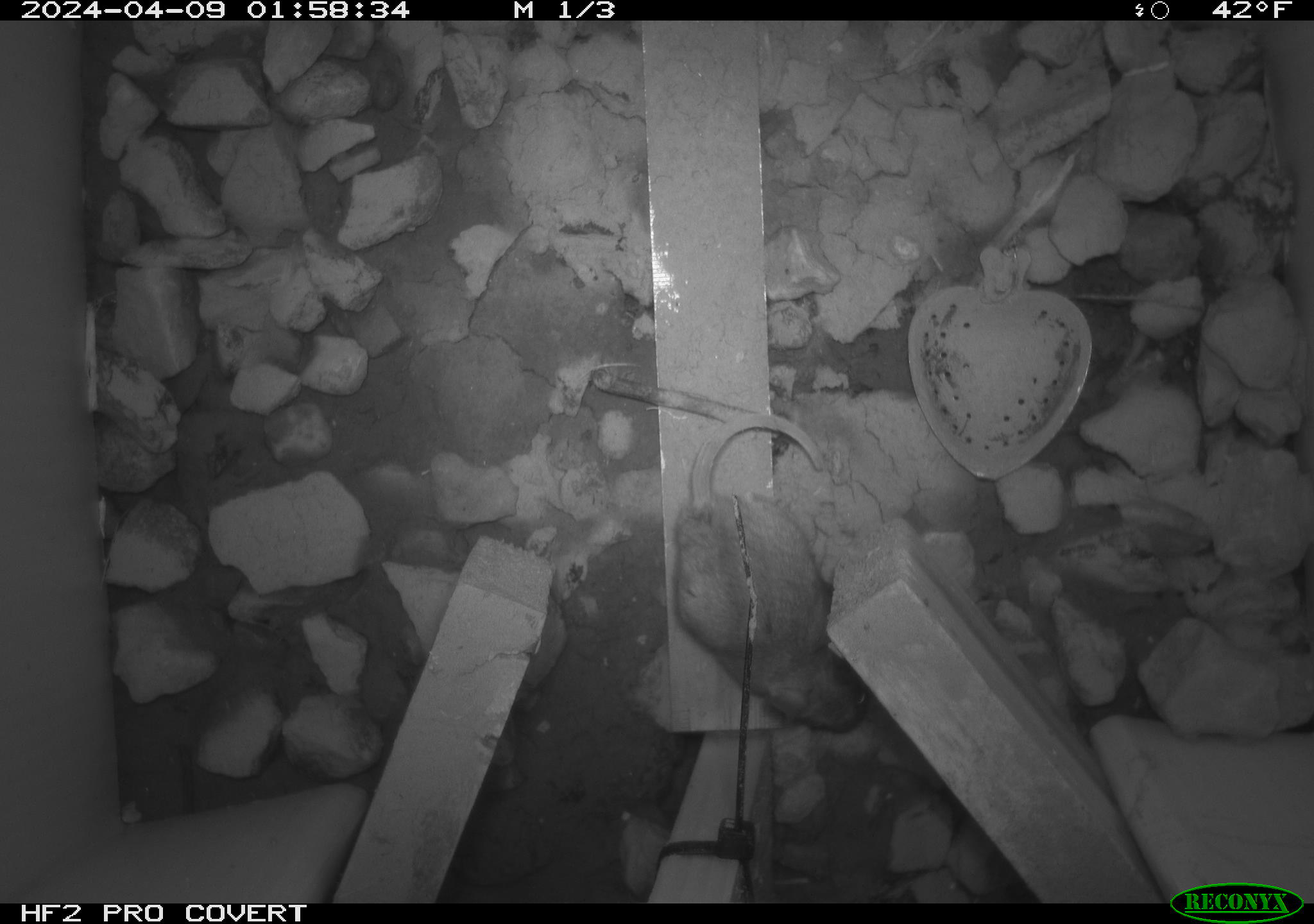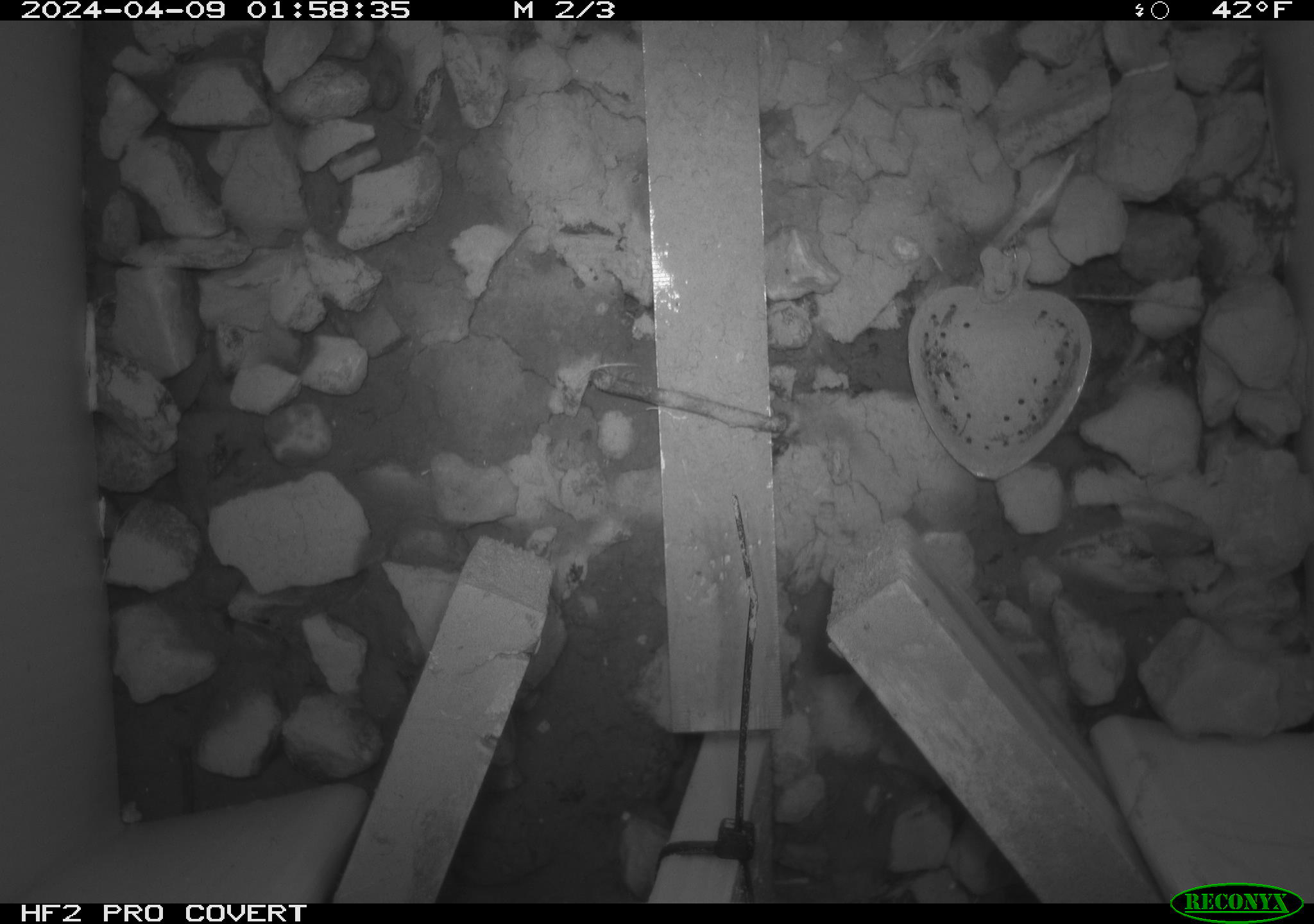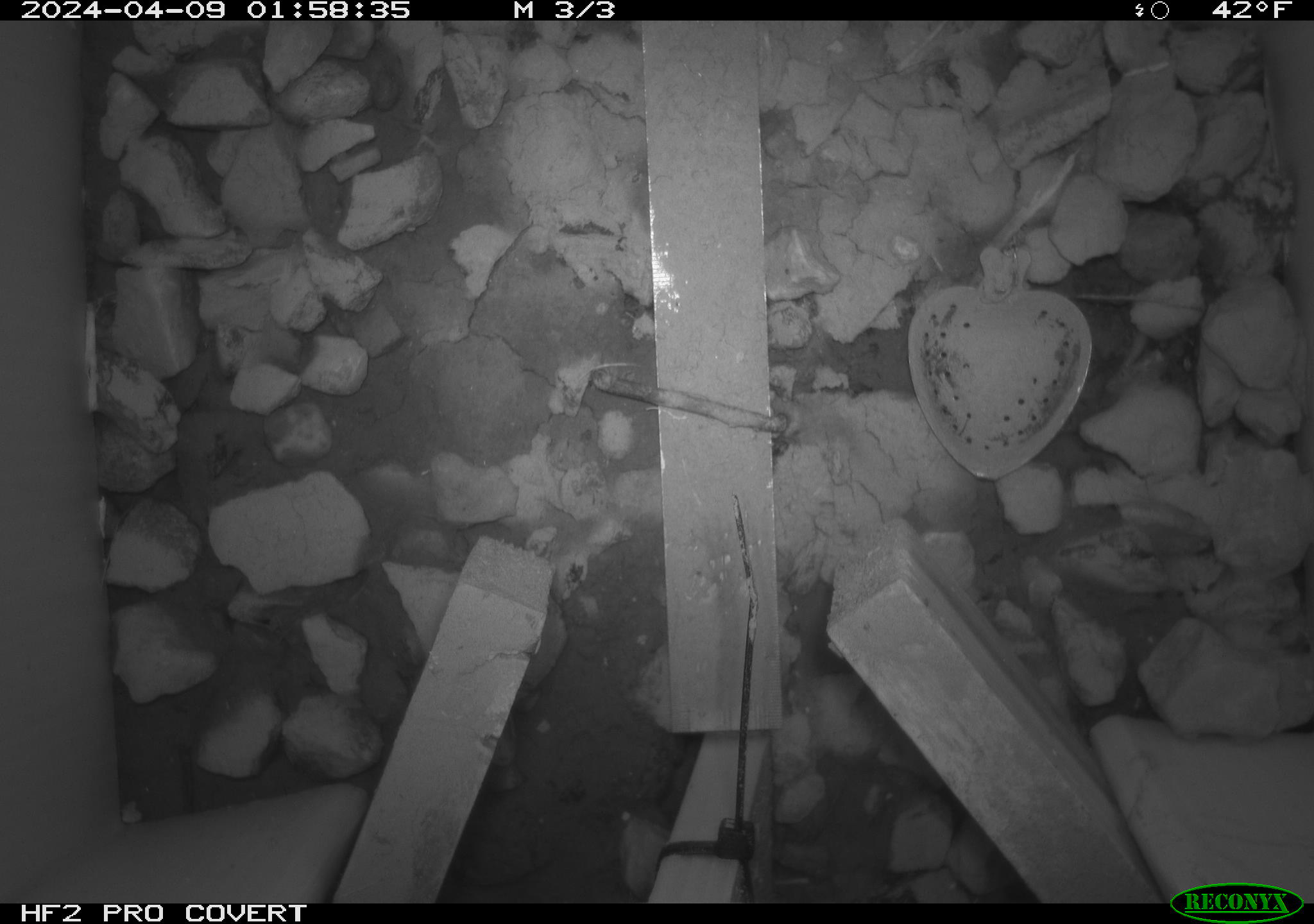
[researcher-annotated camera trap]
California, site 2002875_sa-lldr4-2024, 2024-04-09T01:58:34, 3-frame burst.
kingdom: Animalia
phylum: Chordata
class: Mammalia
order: Rodentia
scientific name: Rodentia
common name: rodent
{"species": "rodent (Rodentia)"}